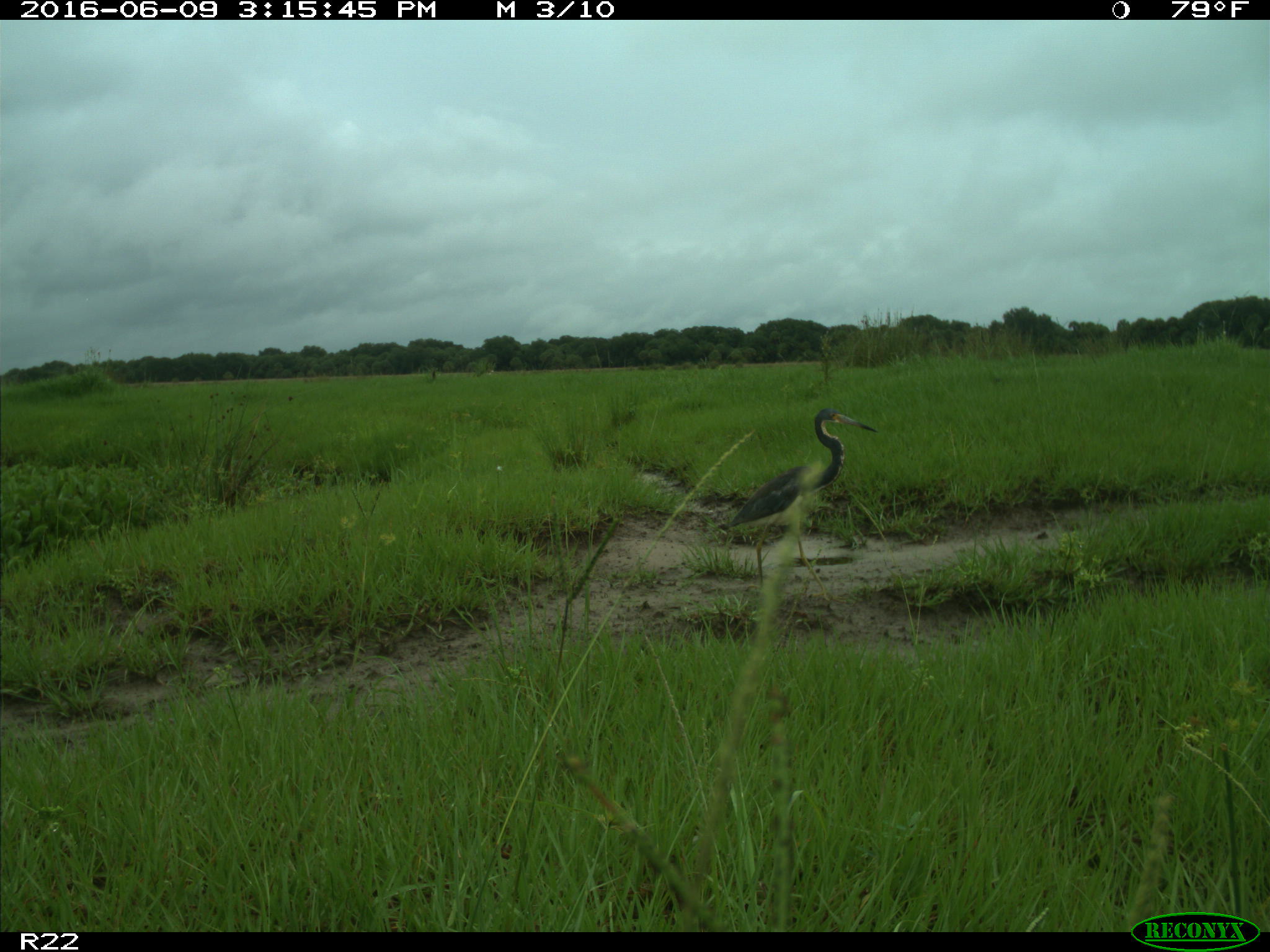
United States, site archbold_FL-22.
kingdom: Animalia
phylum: Chordata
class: Aves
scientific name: Aves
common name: birds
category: unidentified bird